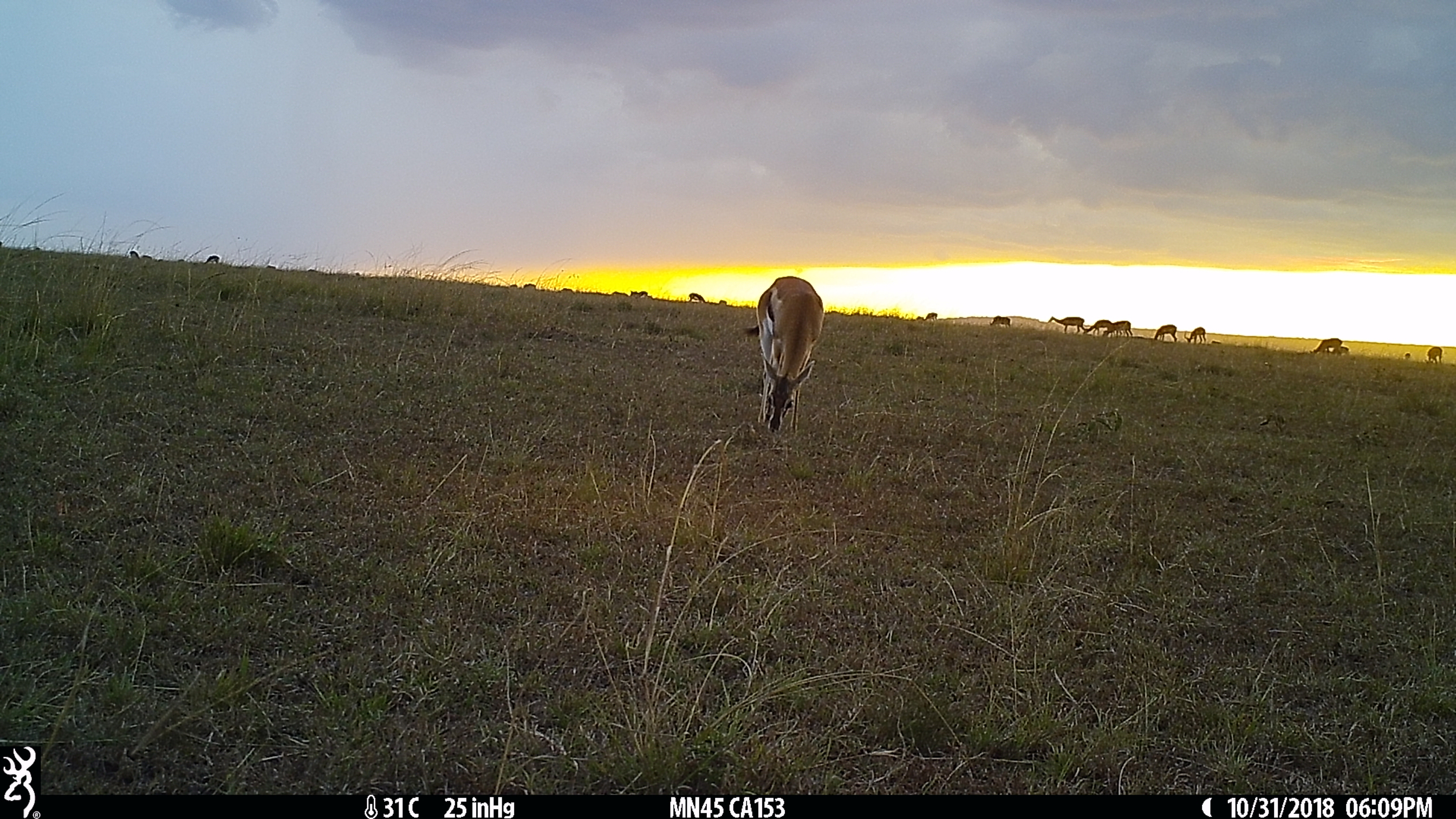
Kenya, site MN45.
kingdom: Animalia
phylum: Chordata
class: Mammalia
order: Artiodactyla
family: Bovidae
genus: Eudorcas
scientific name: Eudorcas thomsonii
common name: thomon's gazelle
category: gazelle thomsons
Gazelle thomsons (thomon's gazelle) (Eudorcas thomsonii).